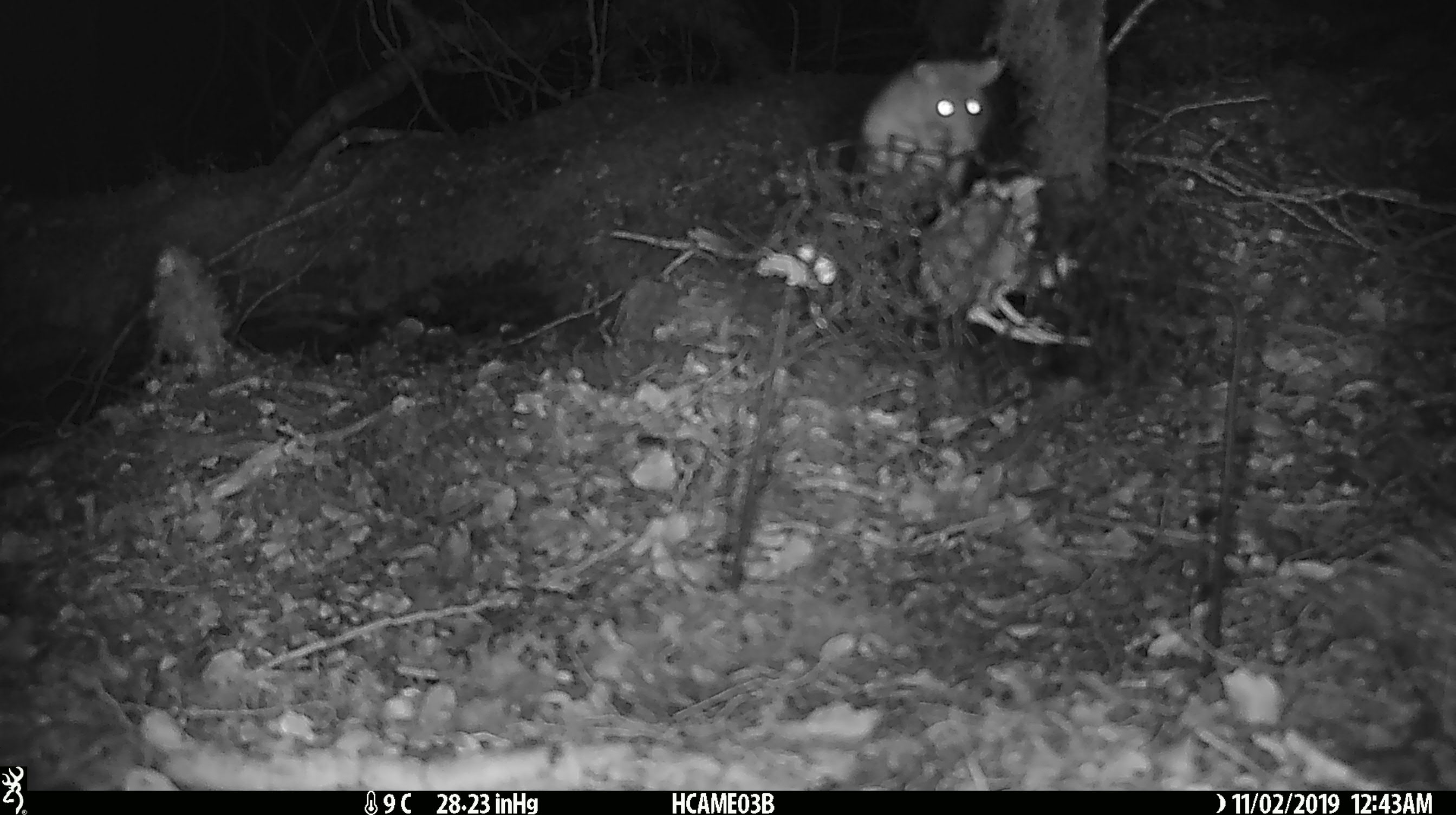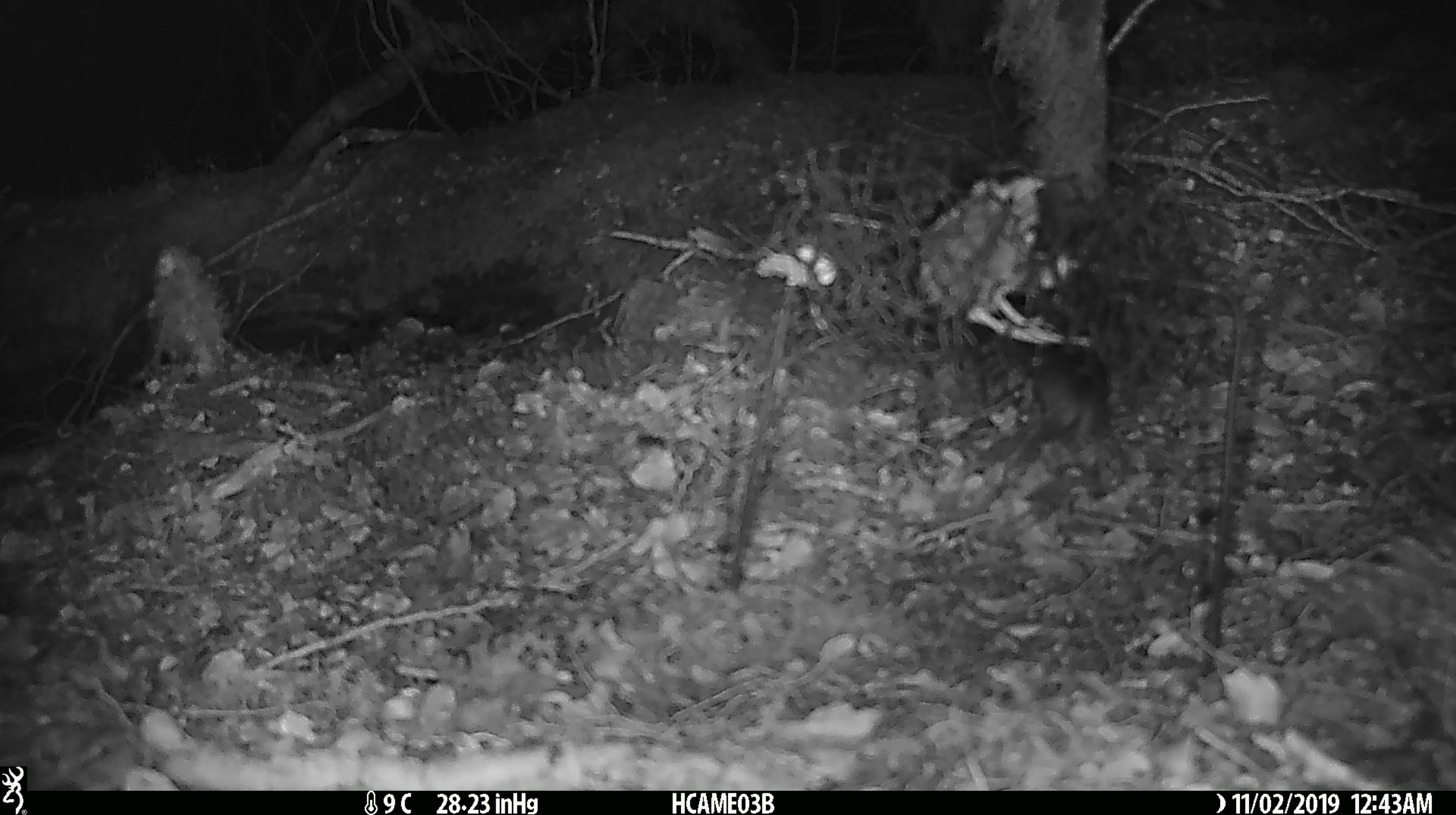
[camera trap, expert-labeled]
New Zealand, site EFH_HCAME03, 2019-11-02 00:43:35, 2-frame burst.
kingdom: Animalia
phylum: Chordata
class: Mammalia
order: Rodentia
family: Muridae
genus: Mus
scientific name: Mus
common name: mouse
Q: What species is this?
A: Mouse (Mus).